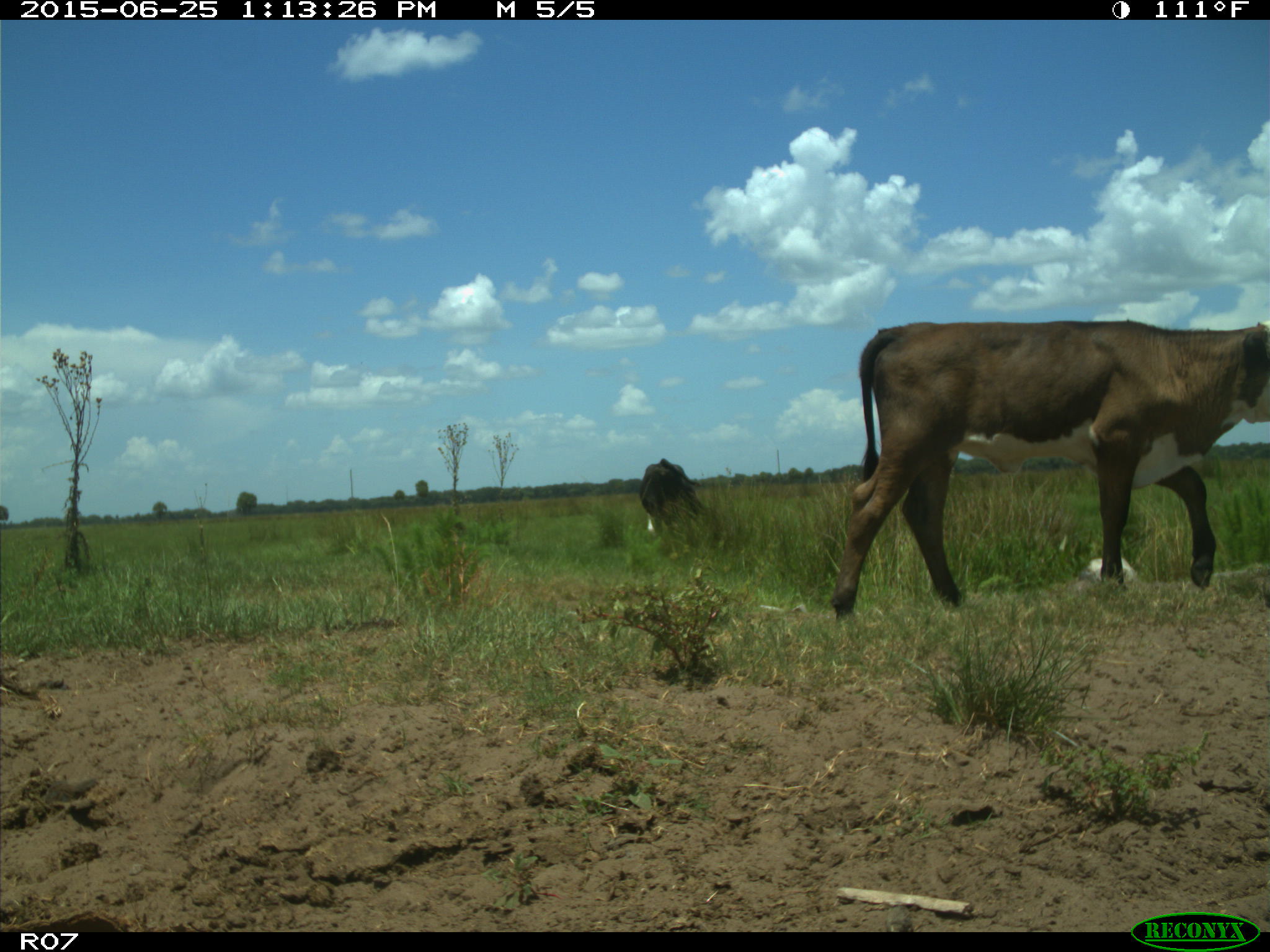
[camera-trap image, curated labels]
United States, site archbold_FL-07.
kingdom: Animalia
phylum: Chordata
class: Mammalia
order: Artiodactyla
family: Bovidae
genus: Bos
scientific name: Bos taurus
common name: domestic cow